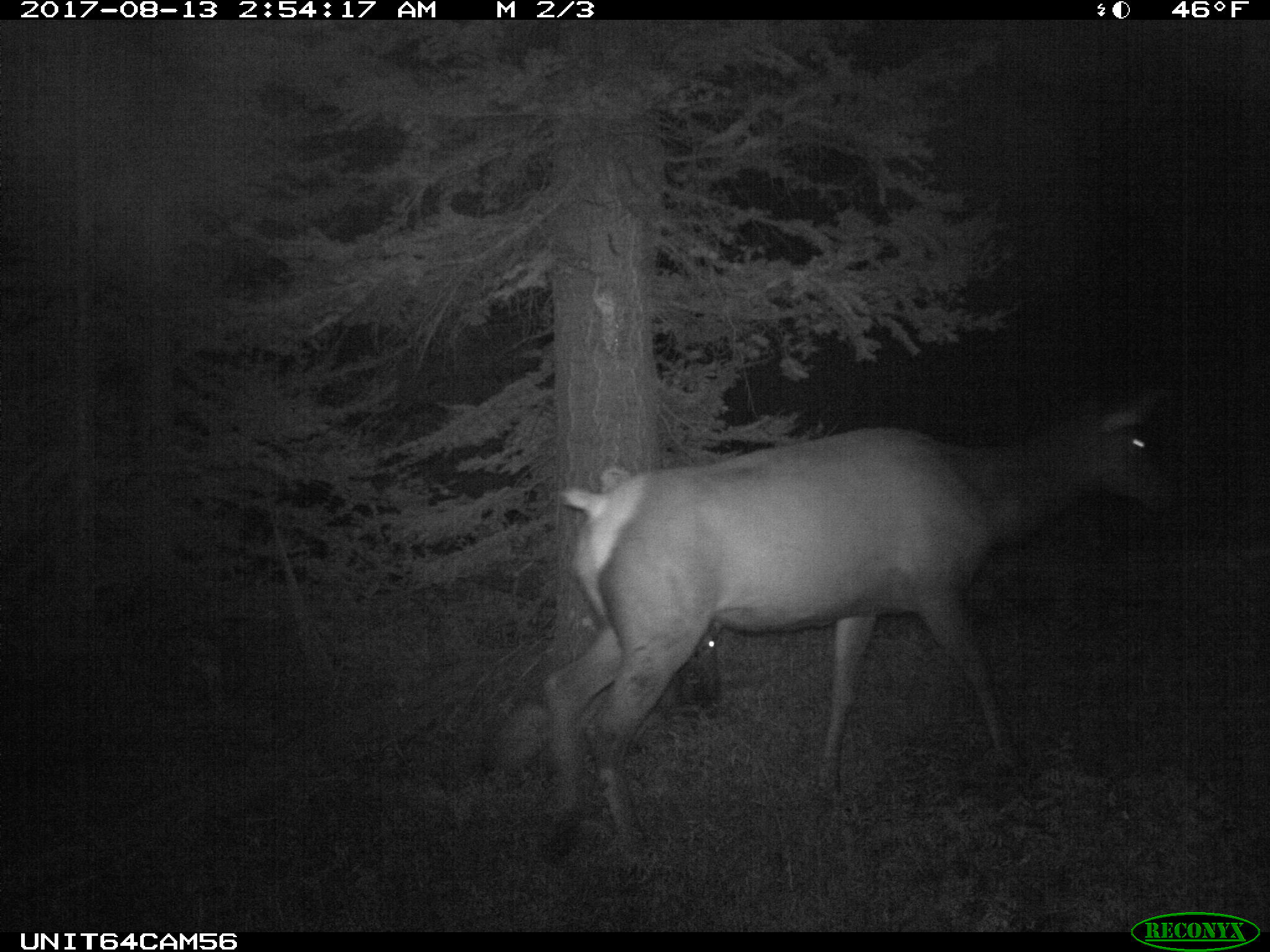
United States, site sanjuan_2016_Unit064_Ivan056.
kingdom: Animalia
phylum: Chordata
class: Mammalia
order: Artiodactyla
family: Cervidae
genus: Cervus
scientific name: Cervus elaphus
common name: red deer